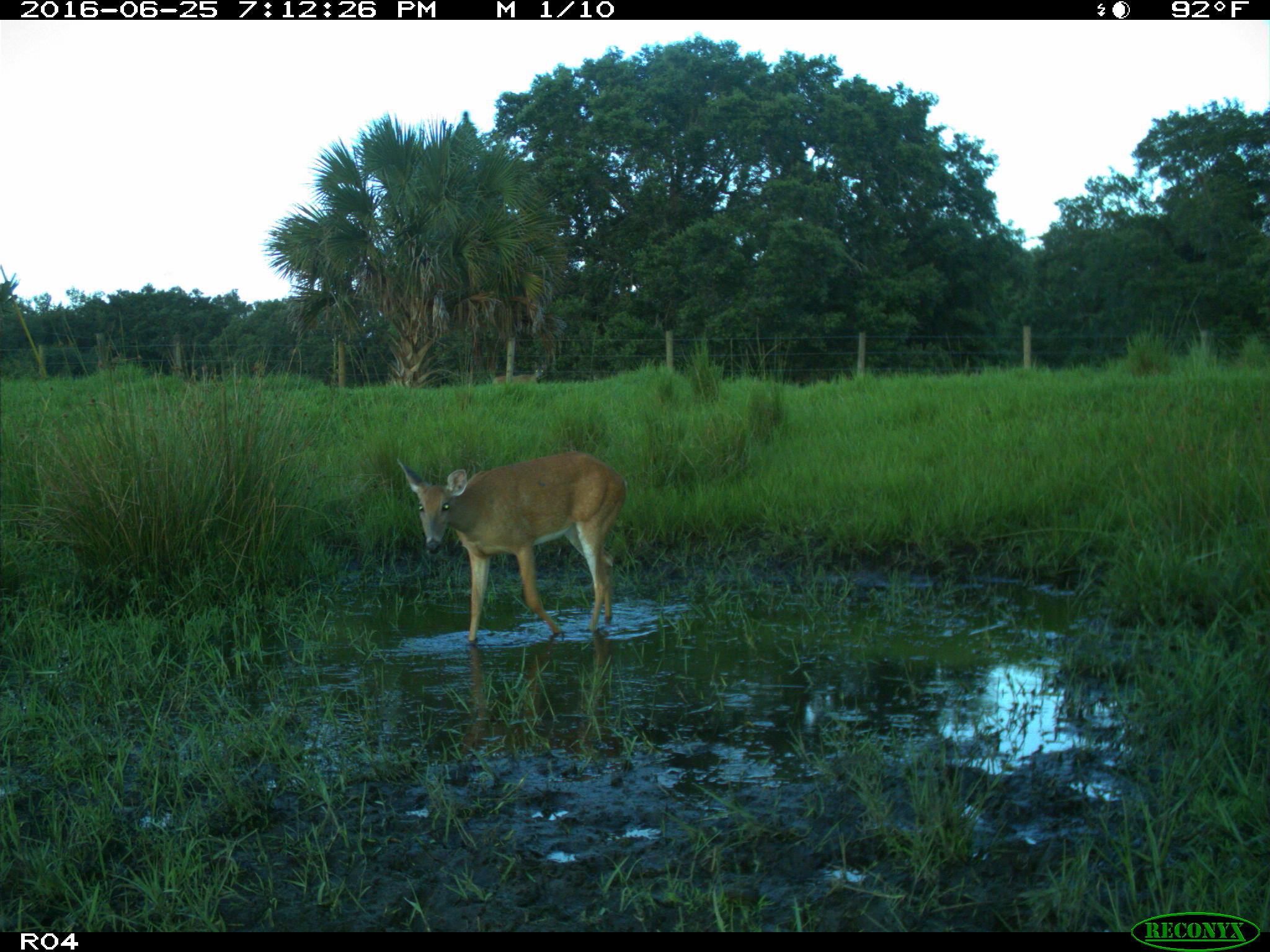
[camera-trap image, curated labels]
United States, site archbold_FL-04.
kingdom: Animalia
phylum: Chordata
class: Mammalia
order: Artiodactyla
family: Cervidae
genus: Odocoileus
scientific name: Odocoileus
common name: deer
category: unidentified deer